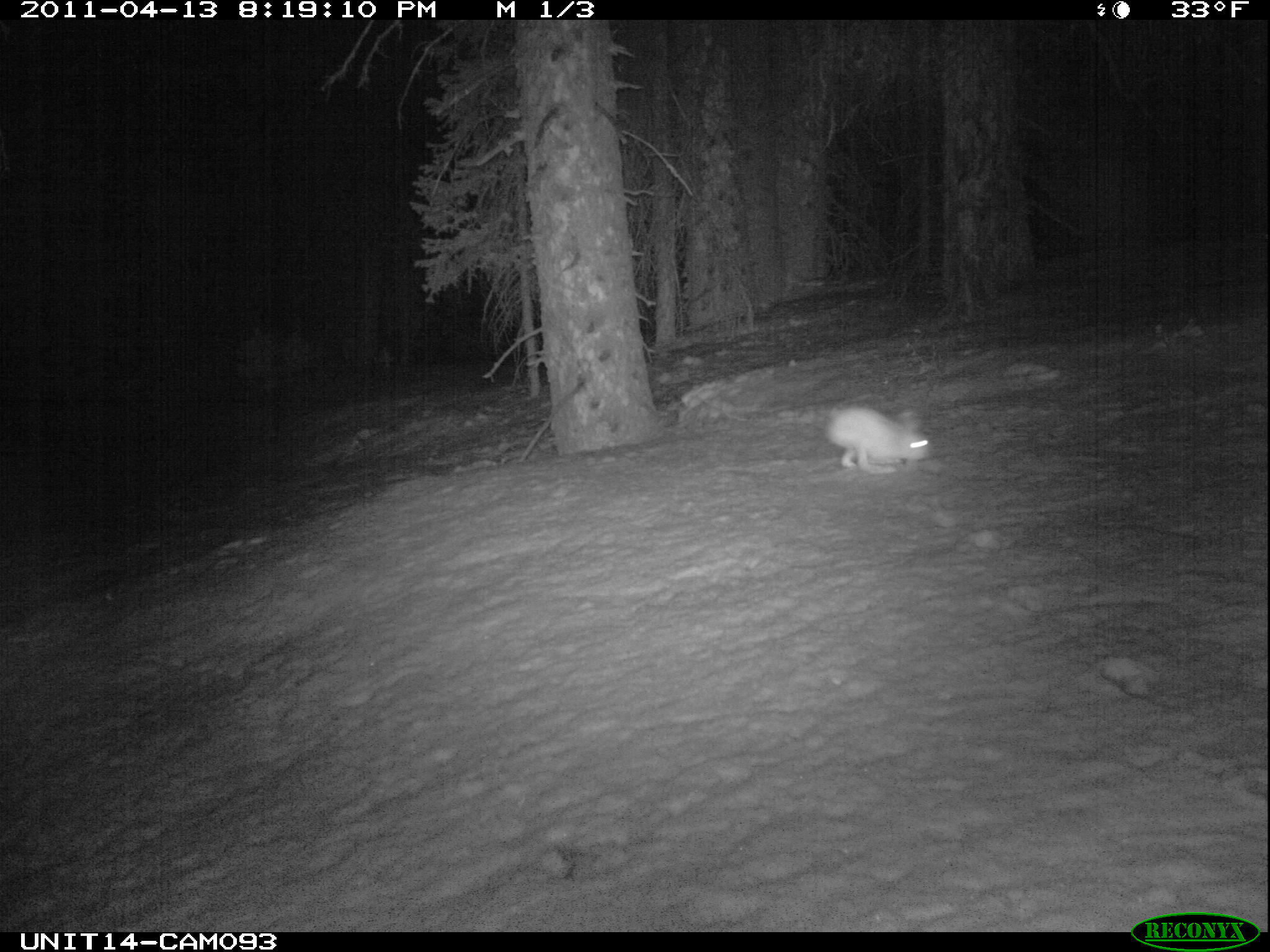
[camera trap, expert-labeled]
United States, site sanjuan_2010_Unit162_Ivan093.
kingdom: Animalia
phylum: Chordata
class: Mammalia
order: Lagomorpha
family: Leporidae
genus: Lepus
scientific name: Lepus americanus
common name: snowshoe hare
Lepus americanus (snowshoe hare).